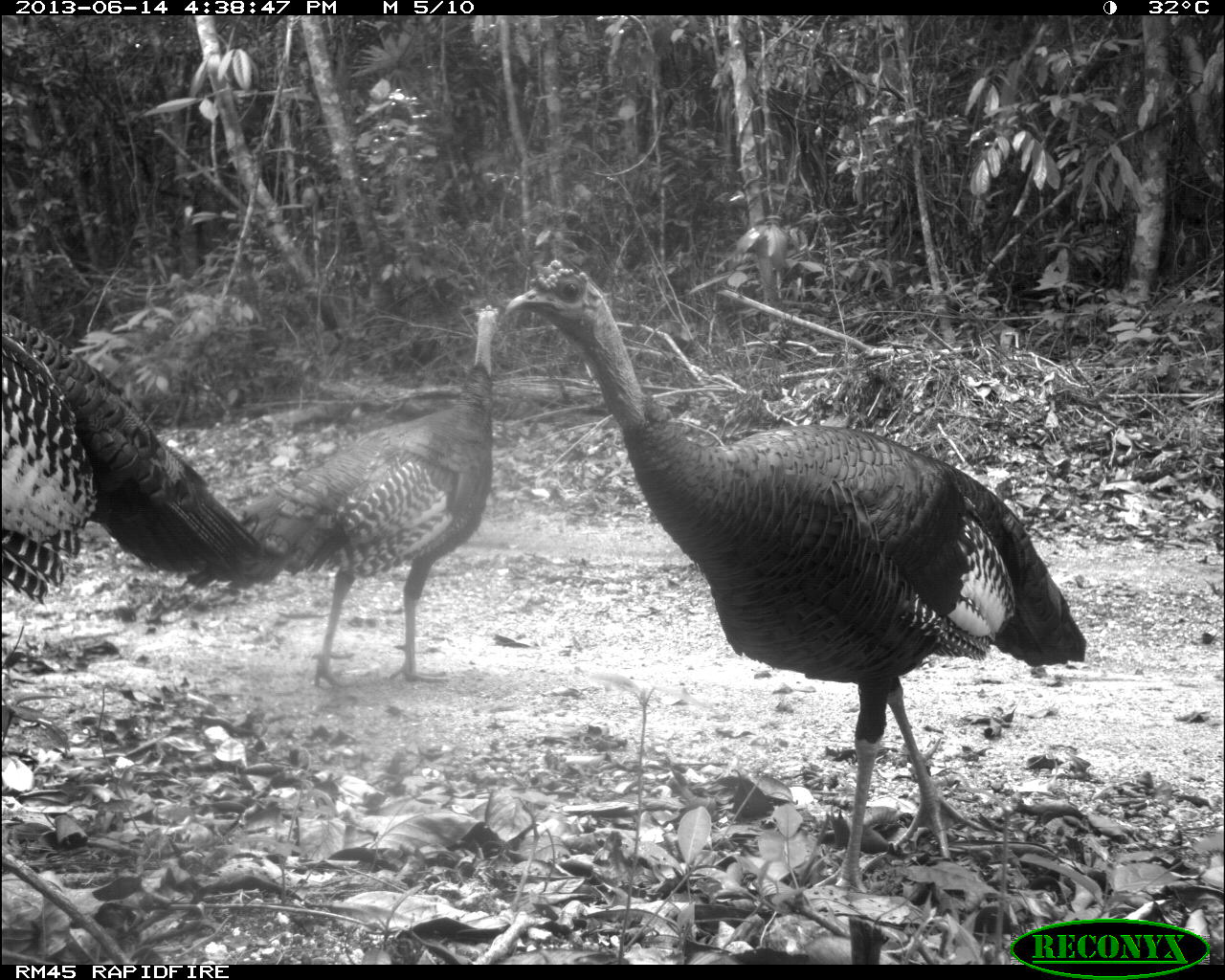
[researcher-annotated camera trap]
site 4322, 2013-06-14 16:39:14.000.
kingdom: Animalia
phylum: Chordata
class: Aves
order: Galliformes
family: Phasianidae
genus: Meleagris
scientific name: Meleagris ocellata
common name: ocellated turkey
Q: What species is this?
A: Meleagris ocellata (ocellated turkey).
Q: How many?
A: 3.